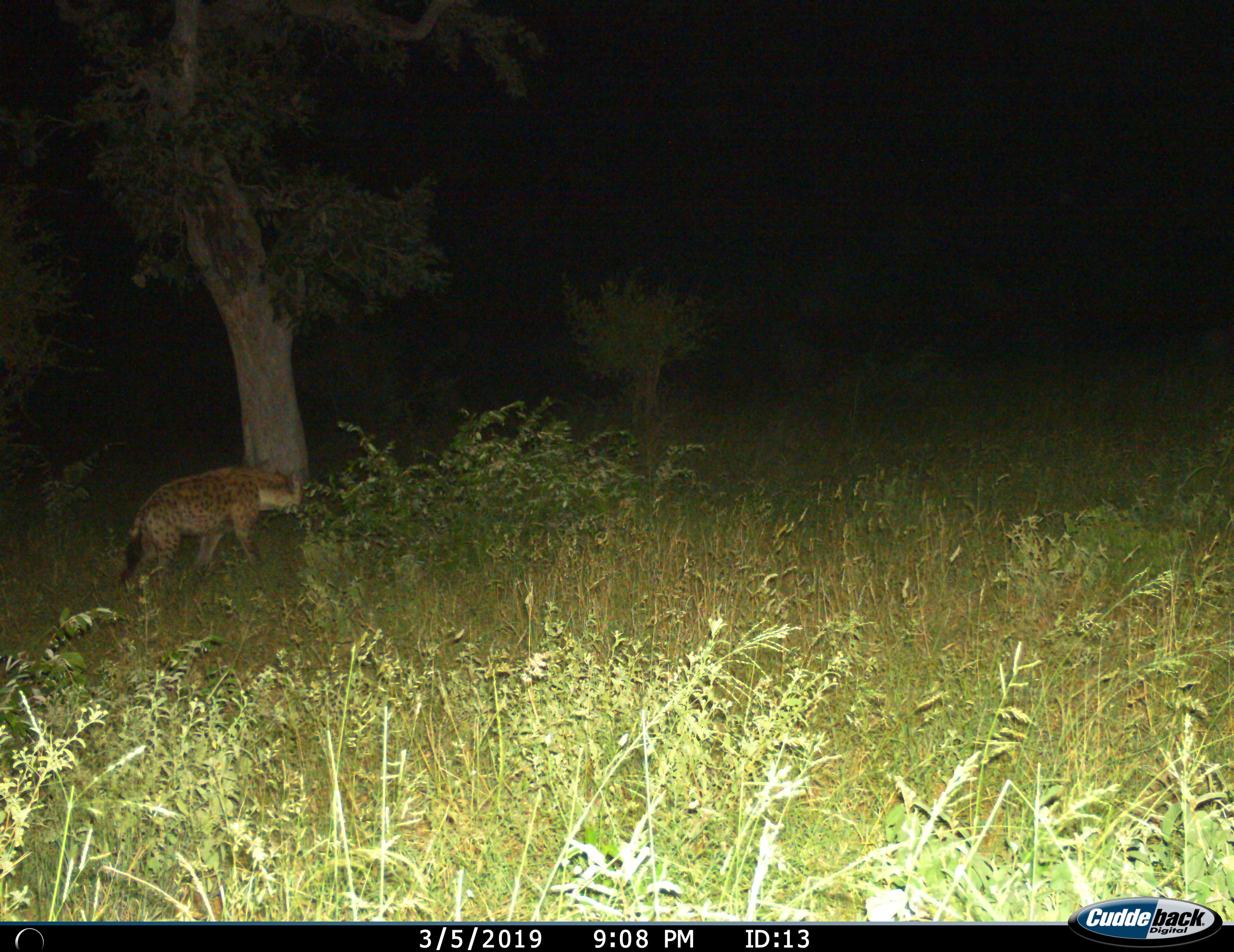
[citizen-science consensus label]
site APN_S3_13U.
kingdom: Animalia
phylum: Chordata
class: Mammalia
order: Carnivora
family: Hyaenidae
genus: Crocuta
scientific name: Crocuta crocuta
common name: spotted hyena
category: hyenaspotted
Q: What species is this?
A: Hyenaspotted (spotted hyena) (Crocuta crocuta).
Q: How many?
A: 1.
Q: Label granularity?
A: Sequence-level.